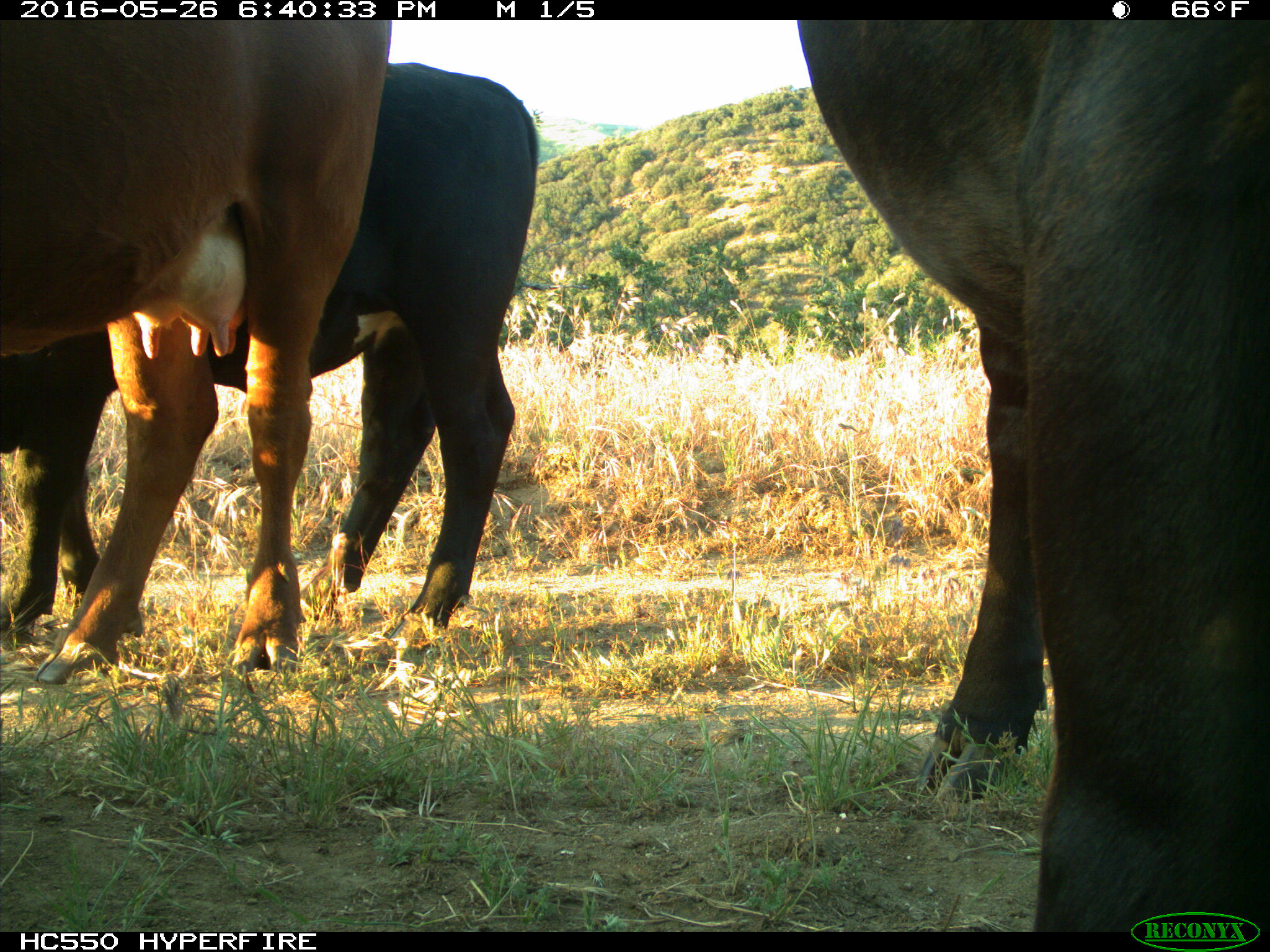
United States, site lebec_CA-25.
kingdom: Animalia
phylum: Chordata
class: Mammalia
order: Artiodactyla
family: Bovidae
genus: Bos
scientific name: Bos taurus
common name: domestic cow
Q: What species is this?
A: Bos taurus (domestic cow).